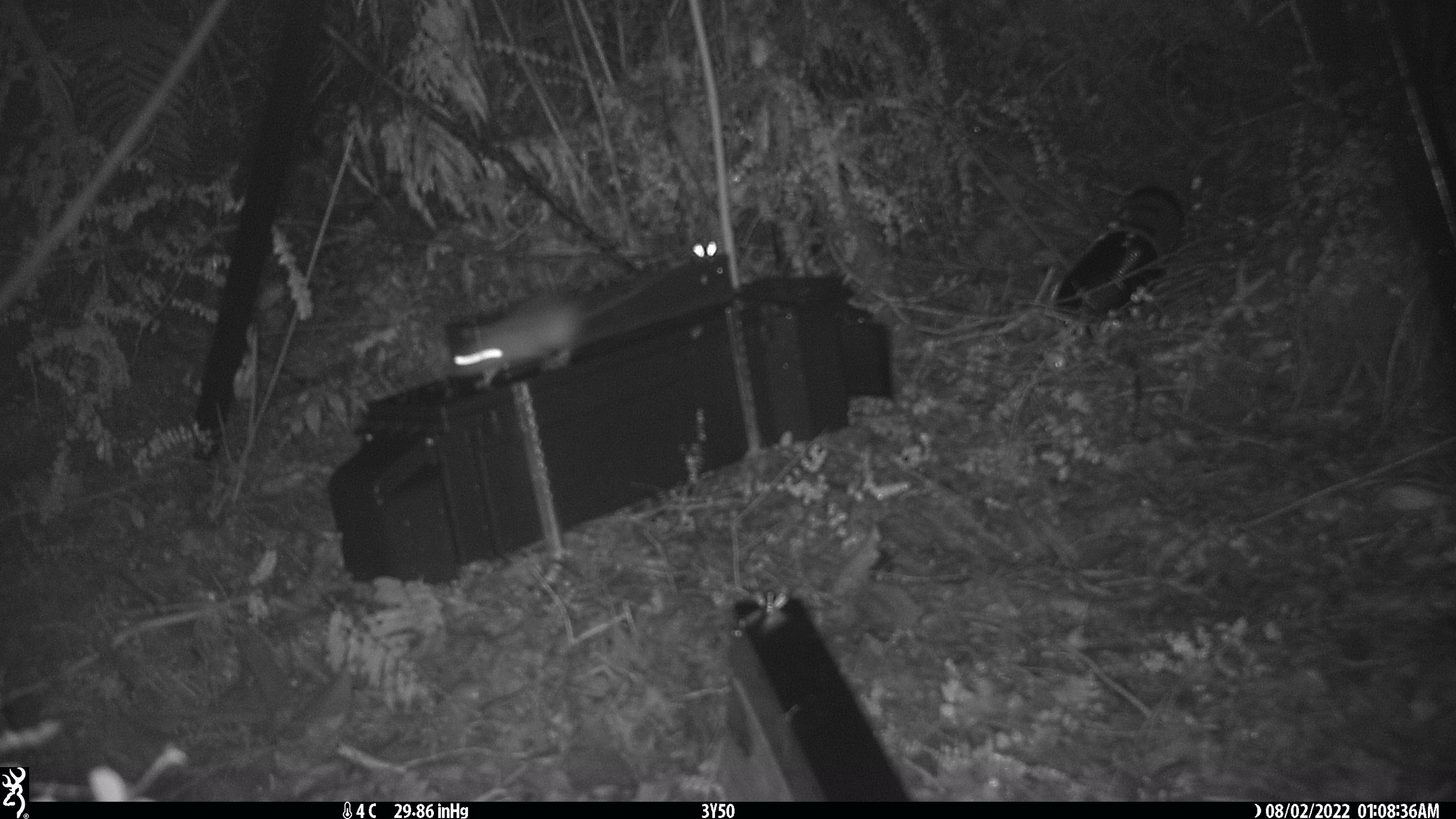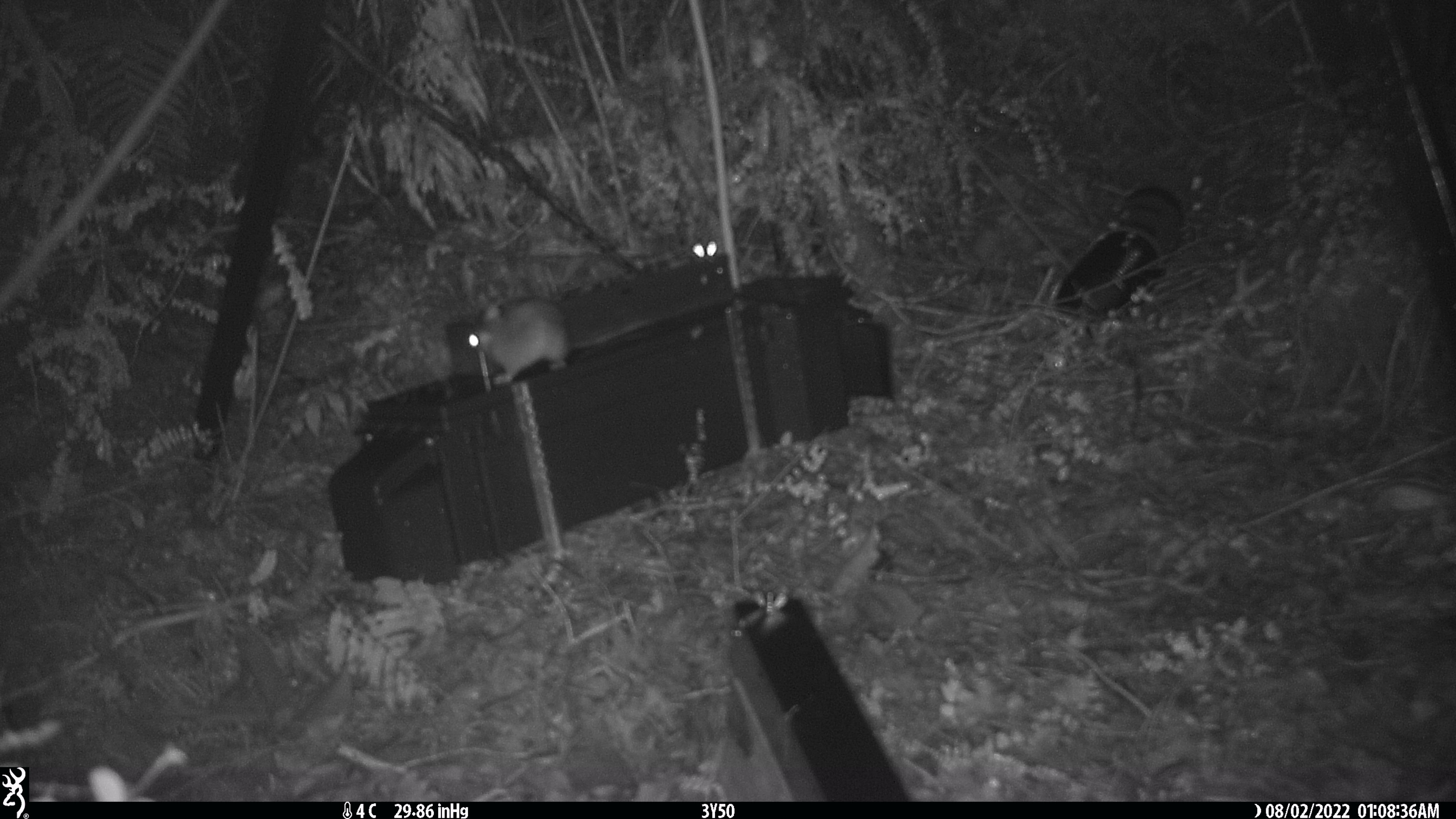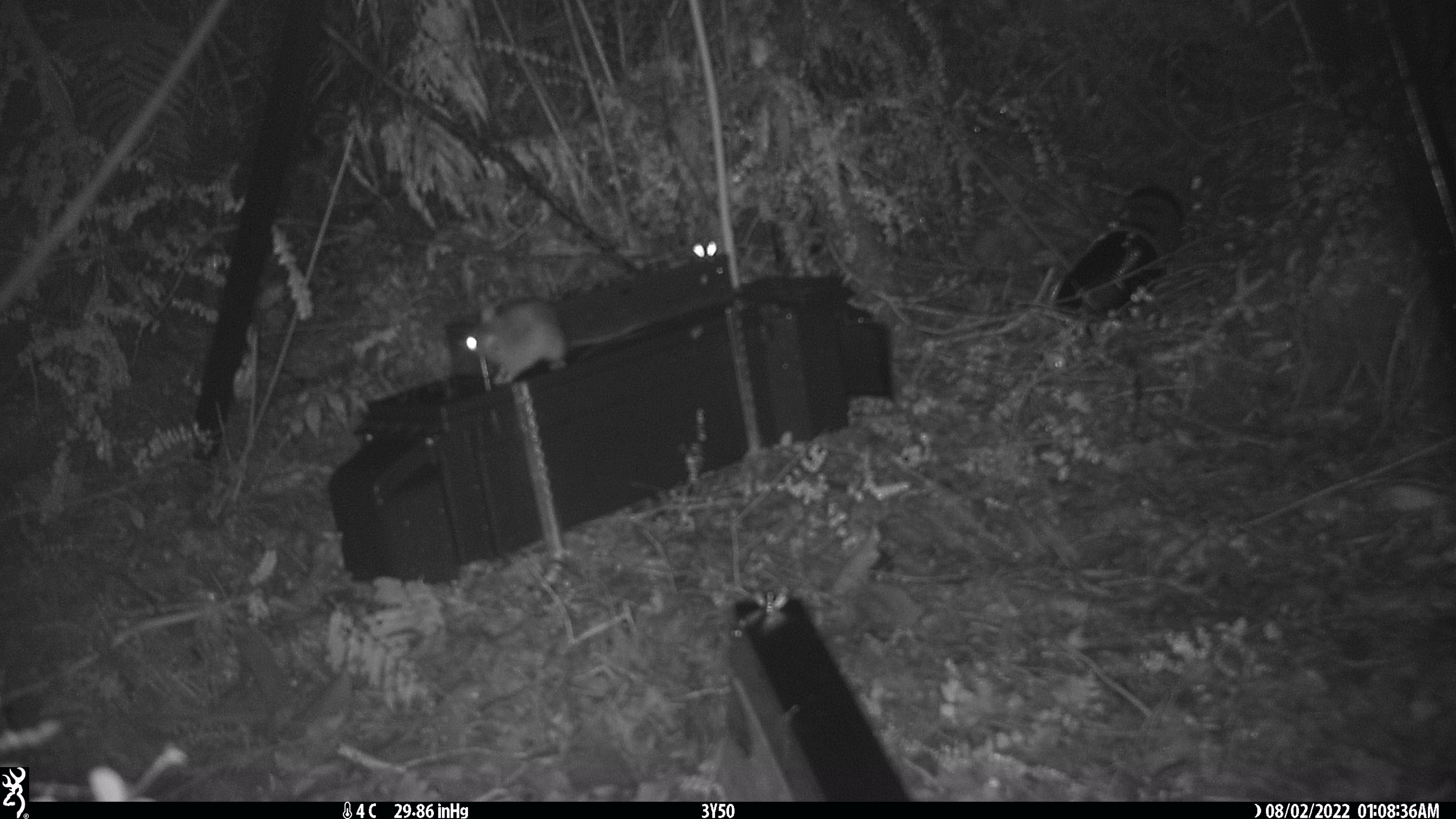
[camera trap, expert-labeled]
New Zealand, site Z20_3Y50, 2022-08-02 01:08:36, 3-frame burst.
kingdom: Animalia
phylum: Chordata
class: Mammalia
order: Rodentia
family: Muridae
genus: Rattus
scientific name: Rattus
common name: rat